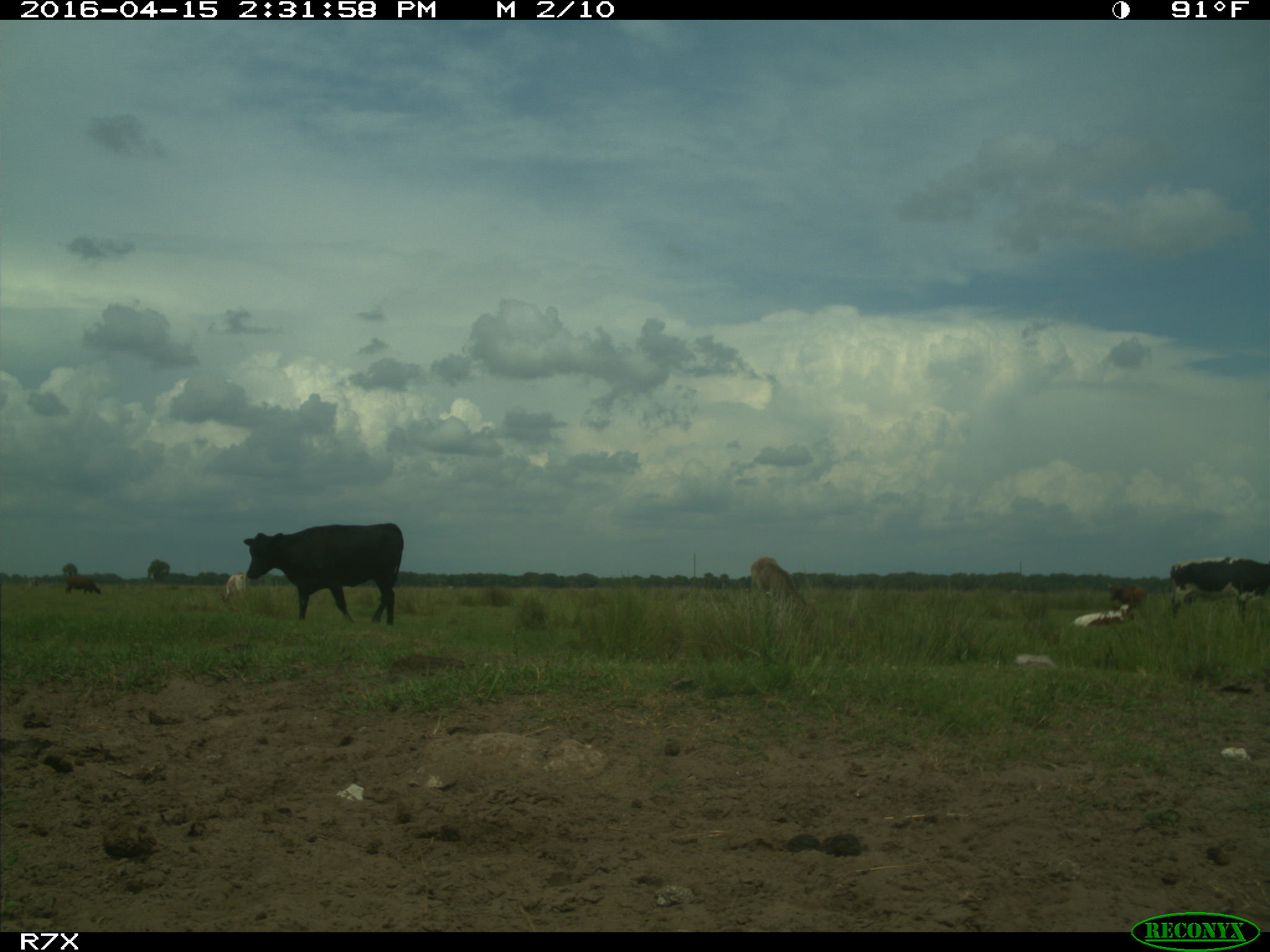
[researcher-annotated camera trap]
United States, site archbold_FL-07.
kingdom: Animalia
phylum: Chordata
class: Mammalia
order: Artiodactyla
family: Bovidae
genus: Bos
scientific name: Bos taurus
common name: domestic cow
Bos taurus (domestic cow).